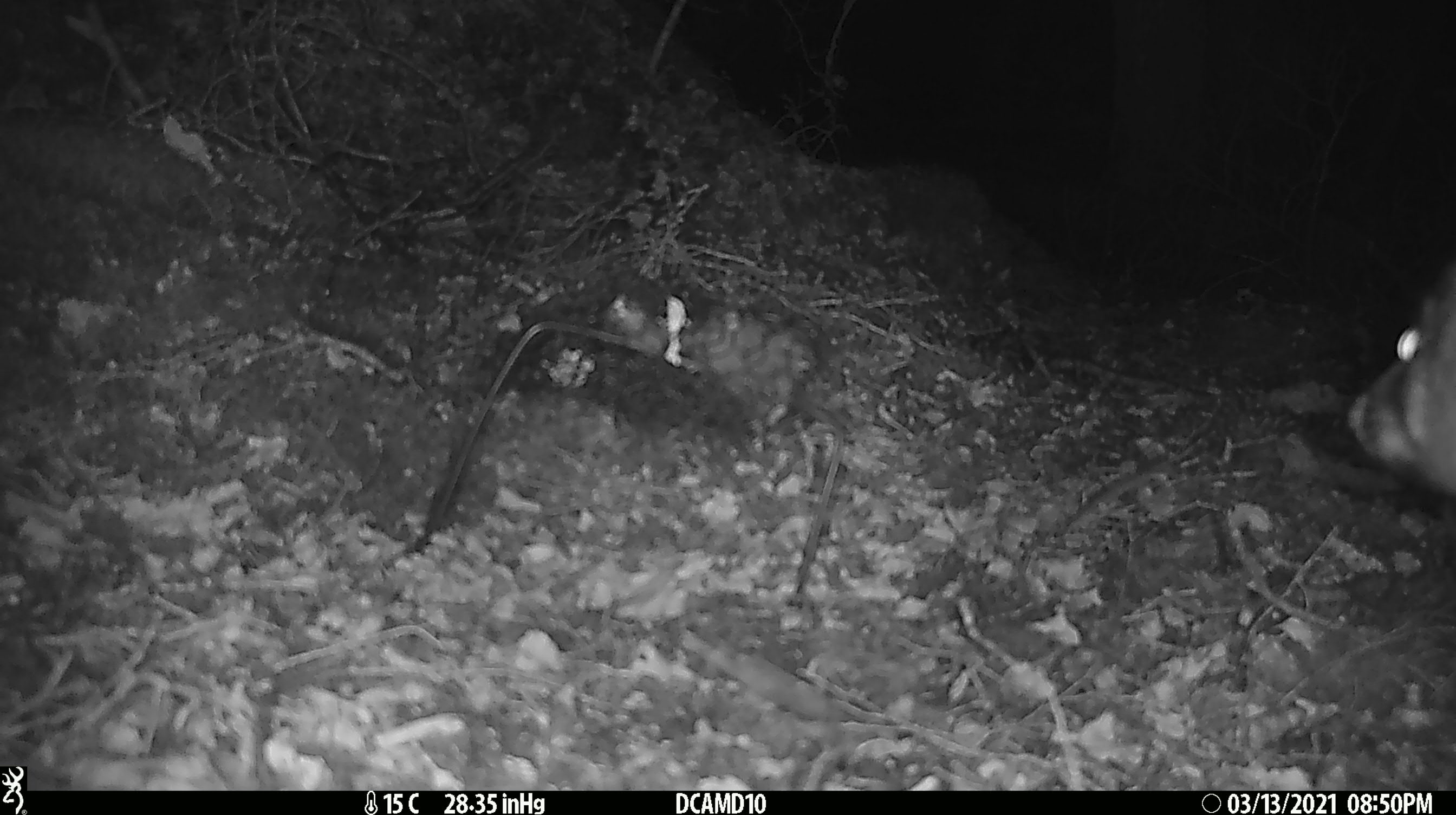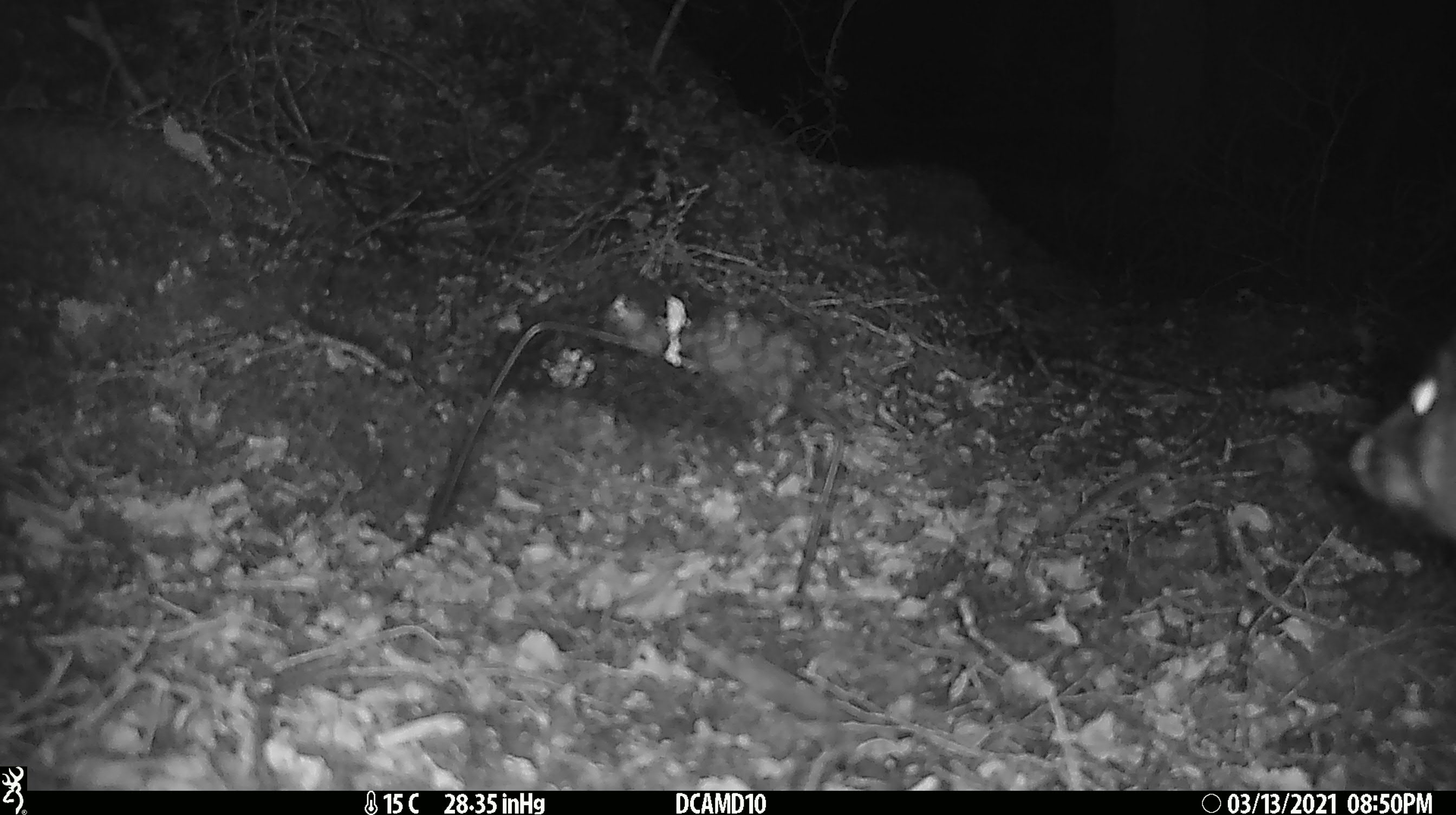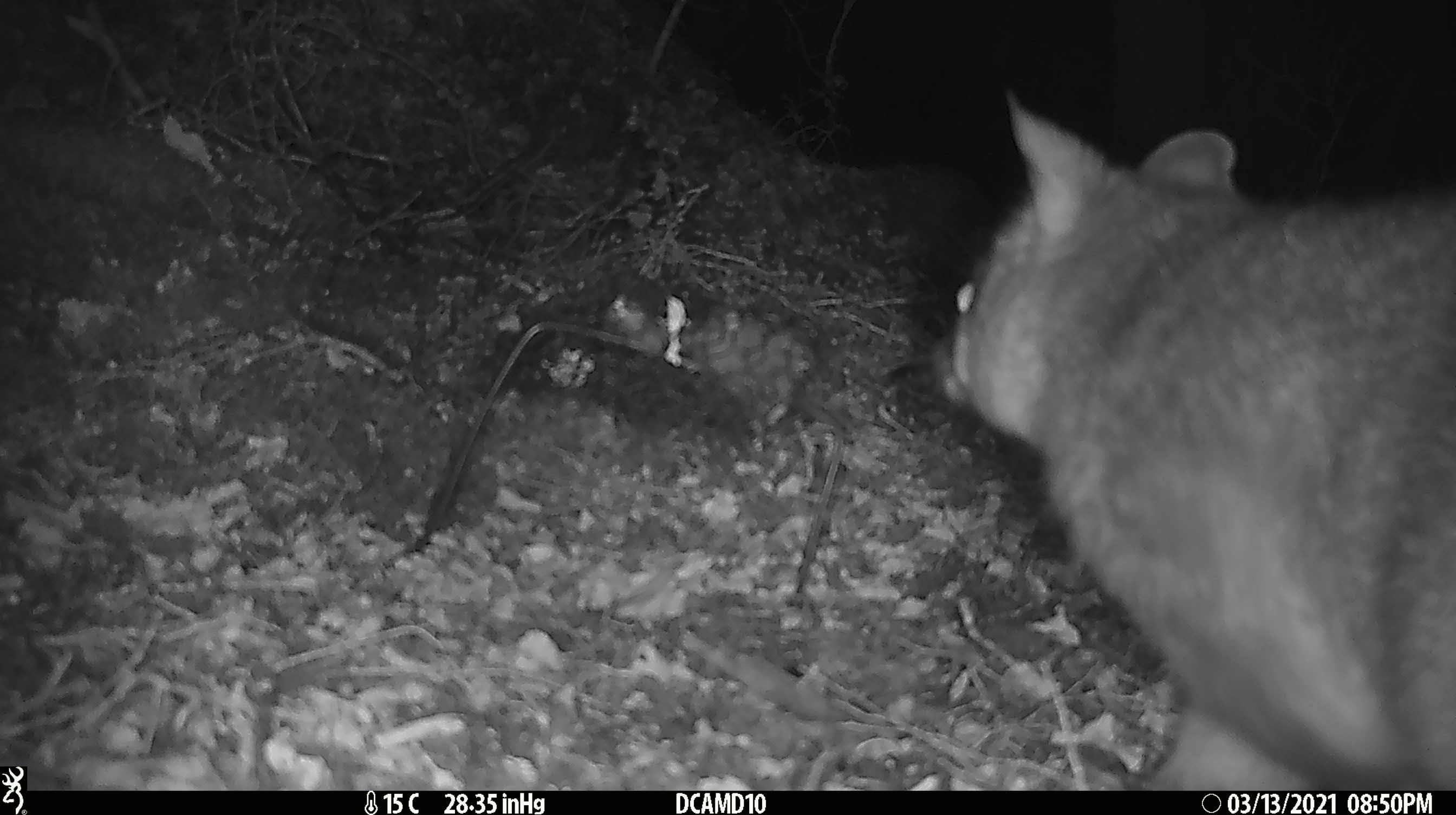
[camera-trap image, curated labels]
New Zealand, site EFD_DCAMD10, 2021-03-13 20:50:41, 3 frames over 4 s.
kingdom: Animalia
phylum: Chordata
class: Mammalia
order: Diprotodontia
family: Phalangeridae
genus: Trichosurus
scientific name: Trichosurus vulpecula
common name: common brushtail possum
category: possum